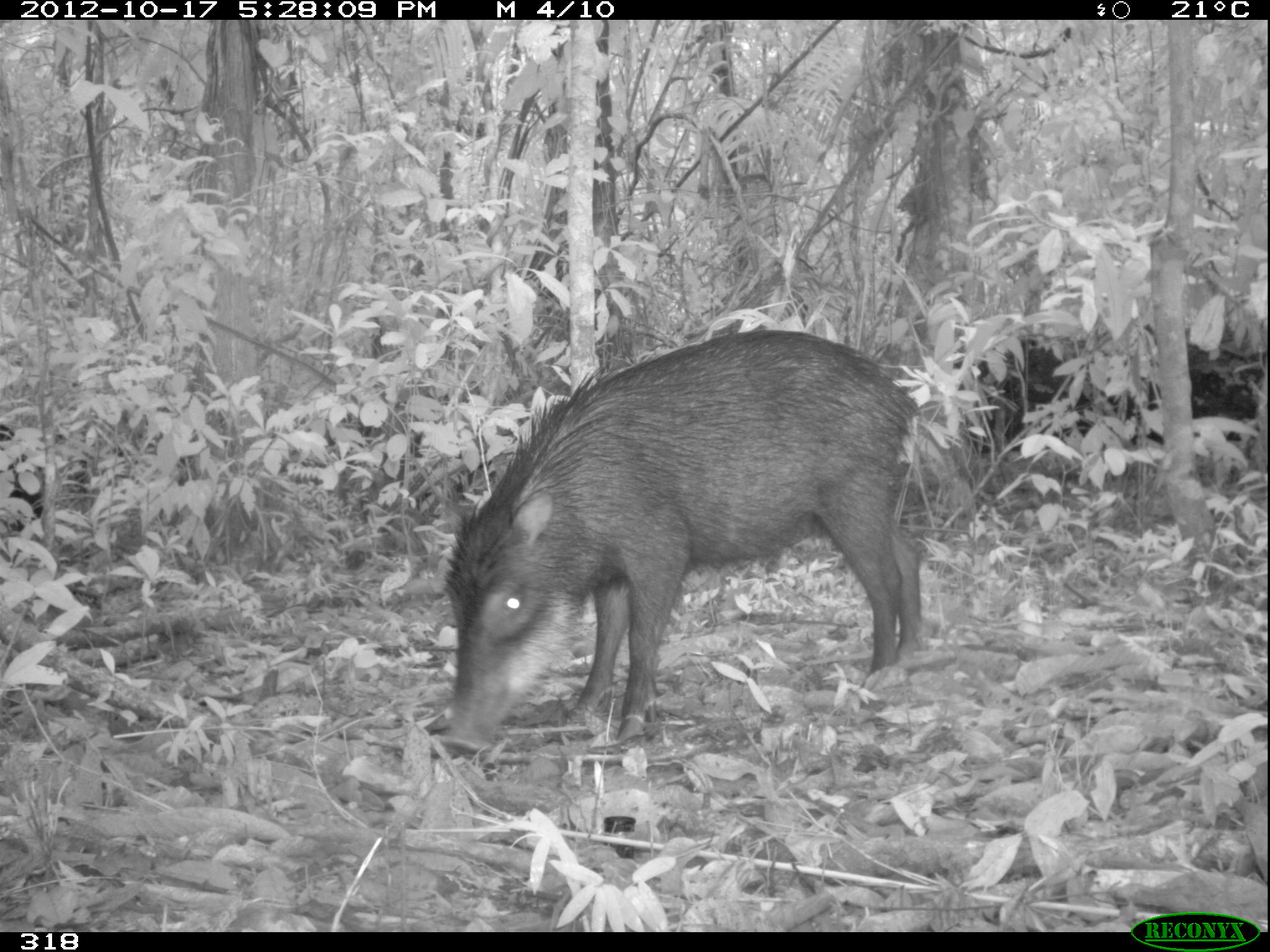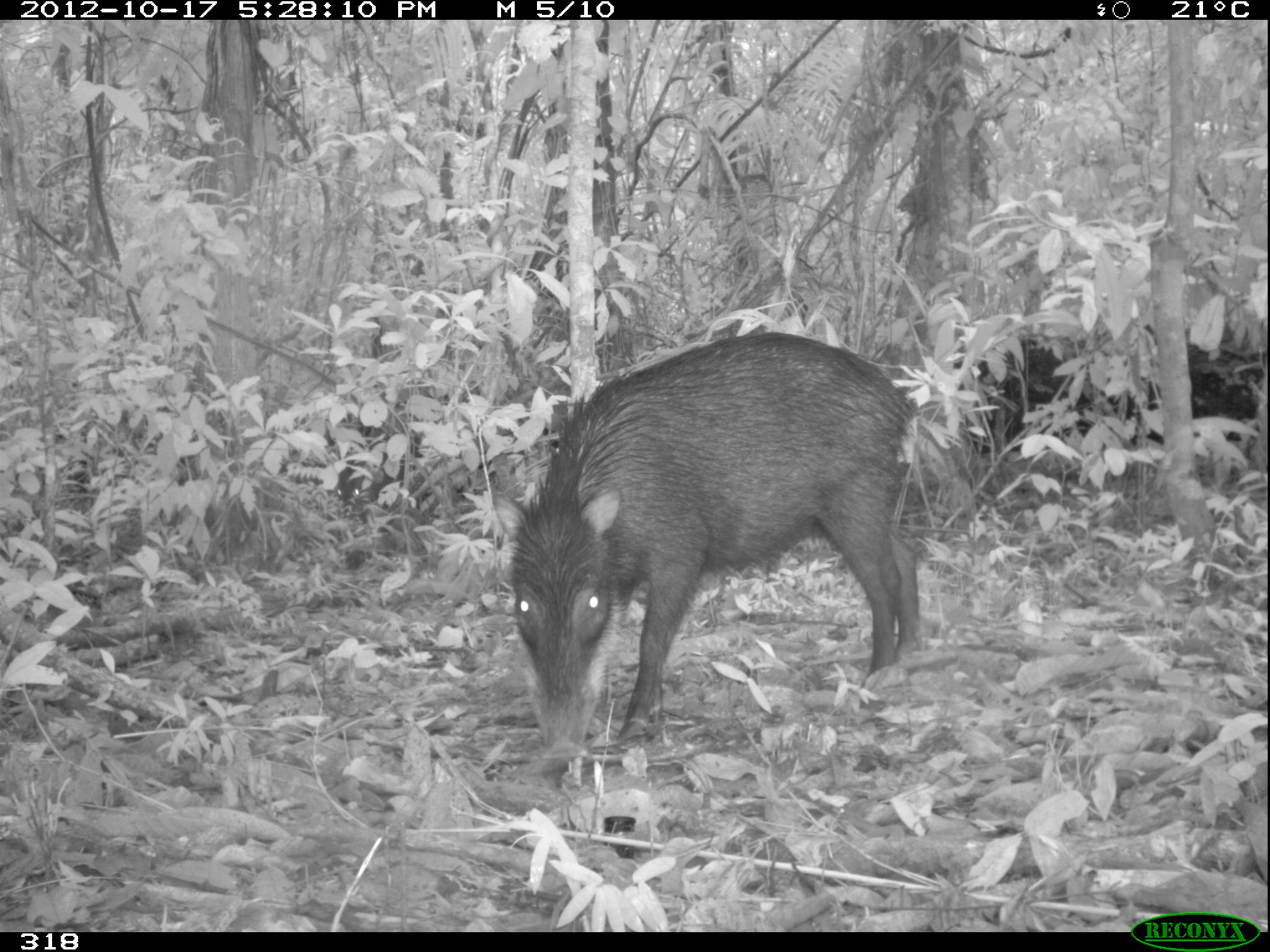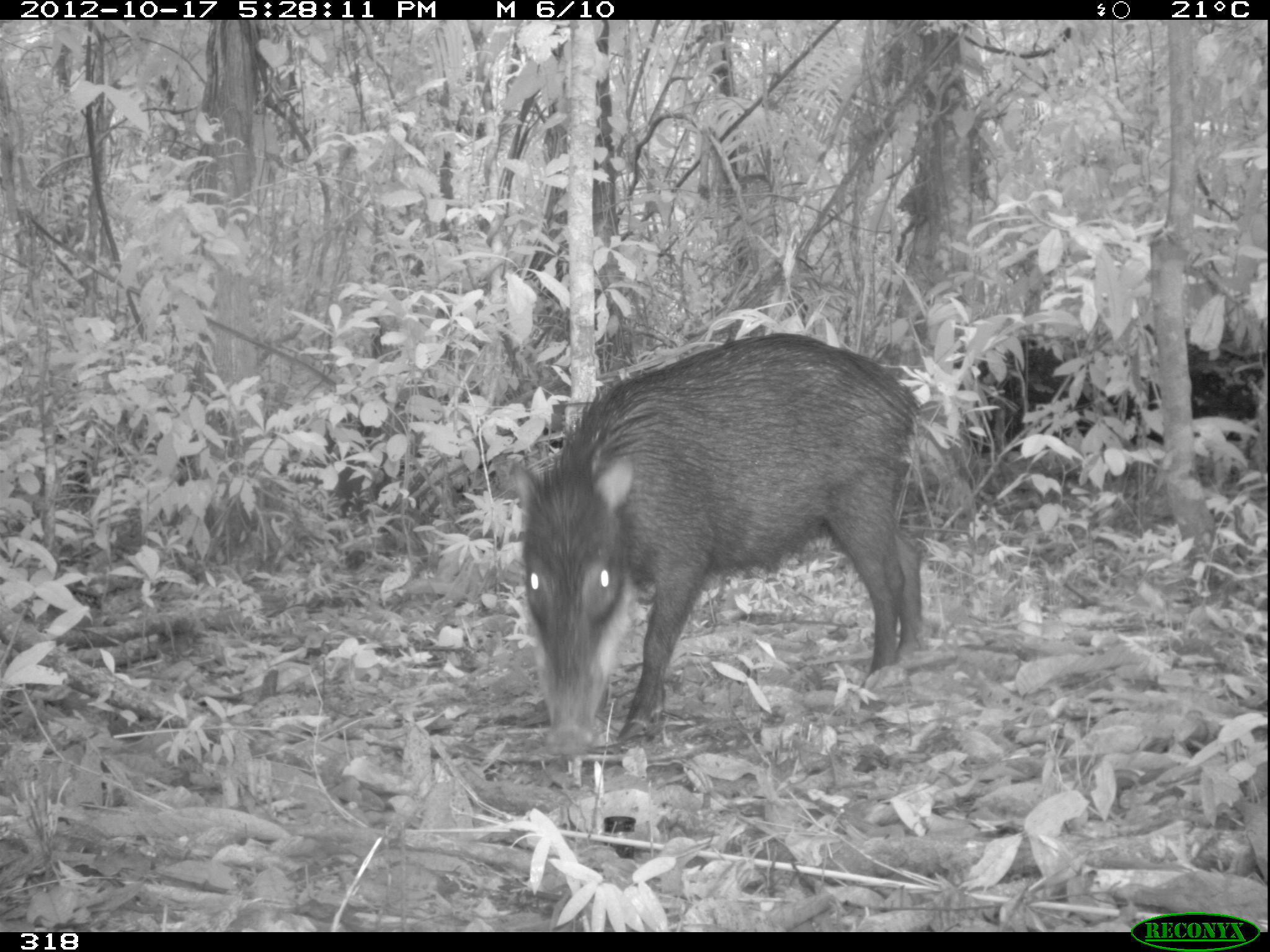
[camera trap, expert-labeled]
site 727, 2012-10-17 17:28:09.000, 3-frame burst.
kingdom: Animalia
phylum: Chordata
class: Mammalia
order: Artiodactyla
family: Tayassuidae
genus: Tayassu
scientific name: Tayassu pecari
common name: white-lipped peccary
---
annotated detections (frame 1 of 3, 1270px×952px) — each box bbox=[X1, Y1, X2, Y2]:
tayassu pecari: bbox=[440, 330, 920, 754]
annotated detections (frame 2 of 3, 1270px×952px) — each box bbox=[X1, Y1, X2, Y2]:
tayassu pecari: bbox=[510, 331, 919, 757]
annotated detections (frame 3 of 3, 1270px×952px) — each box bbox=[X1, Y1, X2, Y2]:
tayassu pecari: bbox=[507, 333, 927, 758]